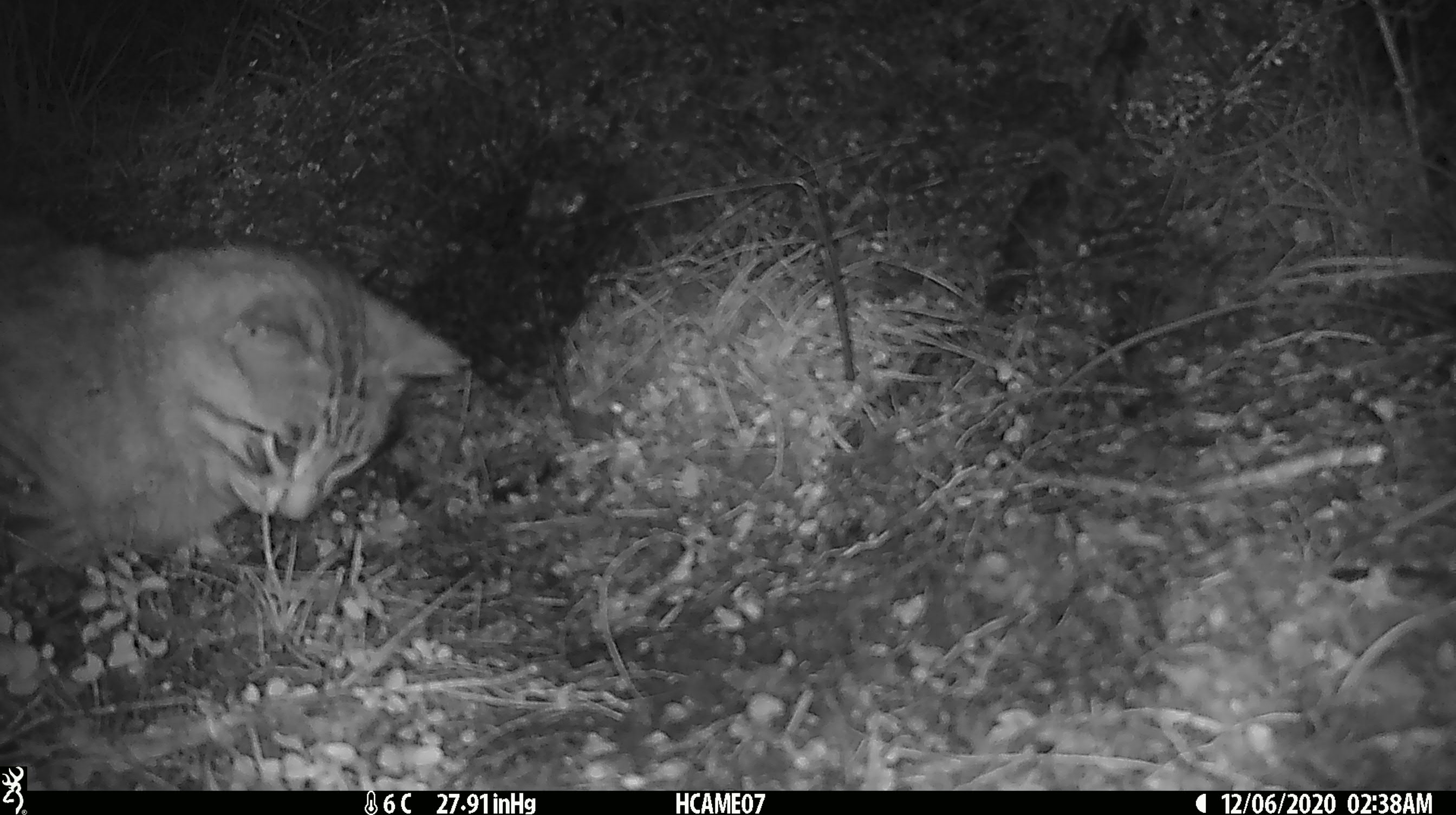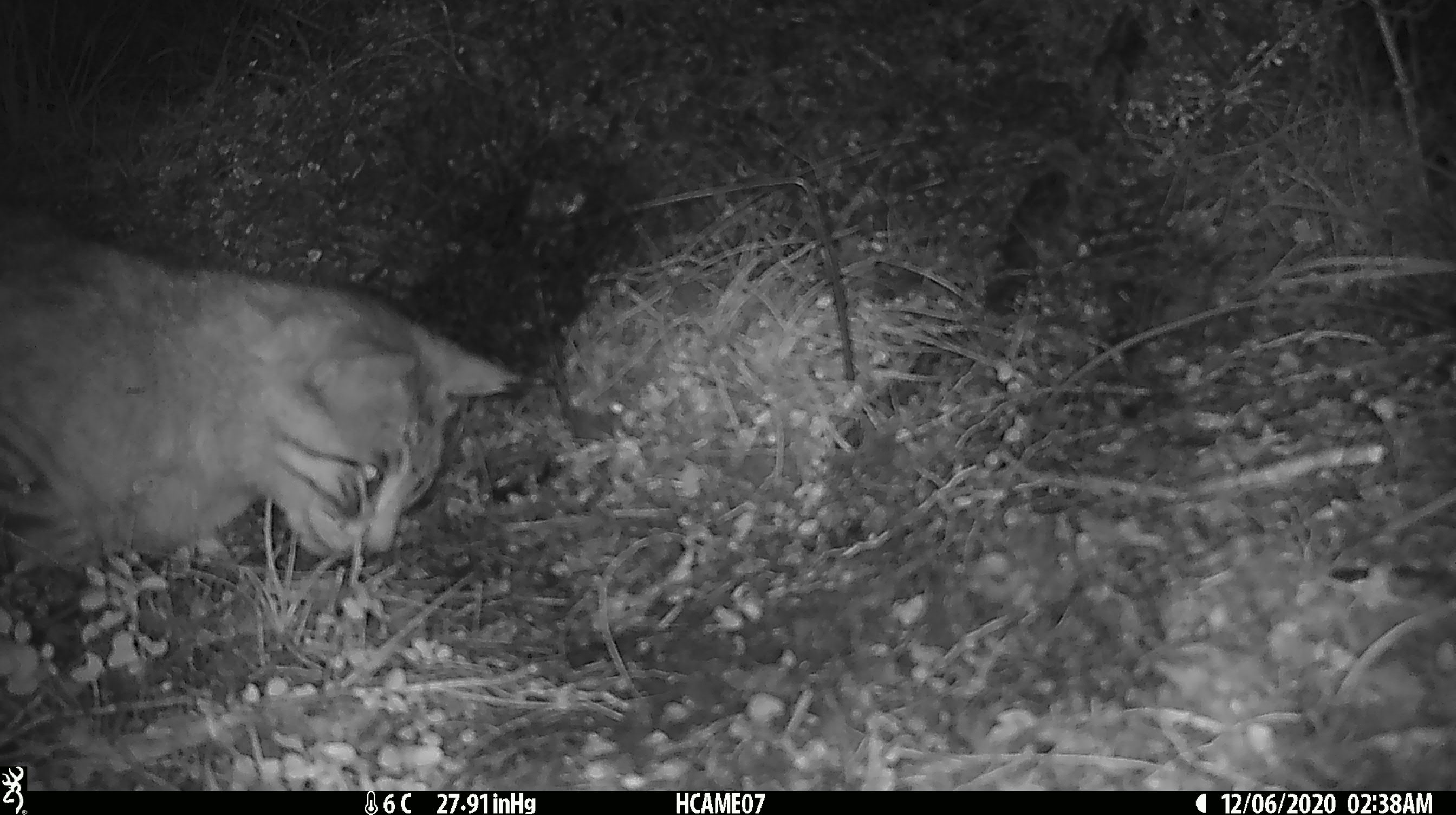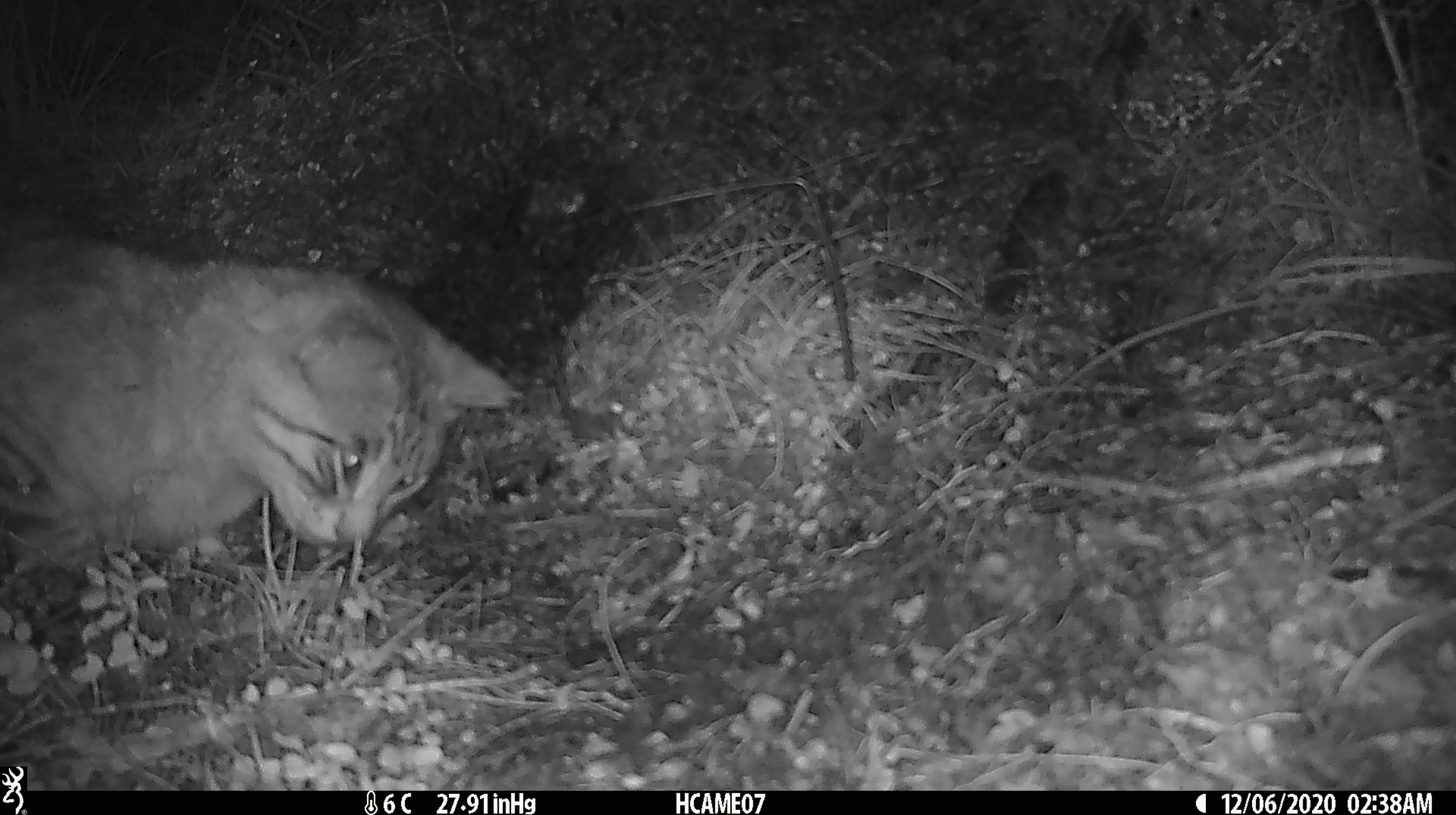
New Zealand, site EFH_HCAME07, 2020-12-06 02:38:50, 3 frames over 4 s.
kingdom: Animalia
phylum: Chordata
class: Mammalia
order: Carnivora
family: Felidae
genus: Felis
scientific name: Felis catus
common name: domestic cat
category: cat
Cat (domestic cat) (Felis catus).